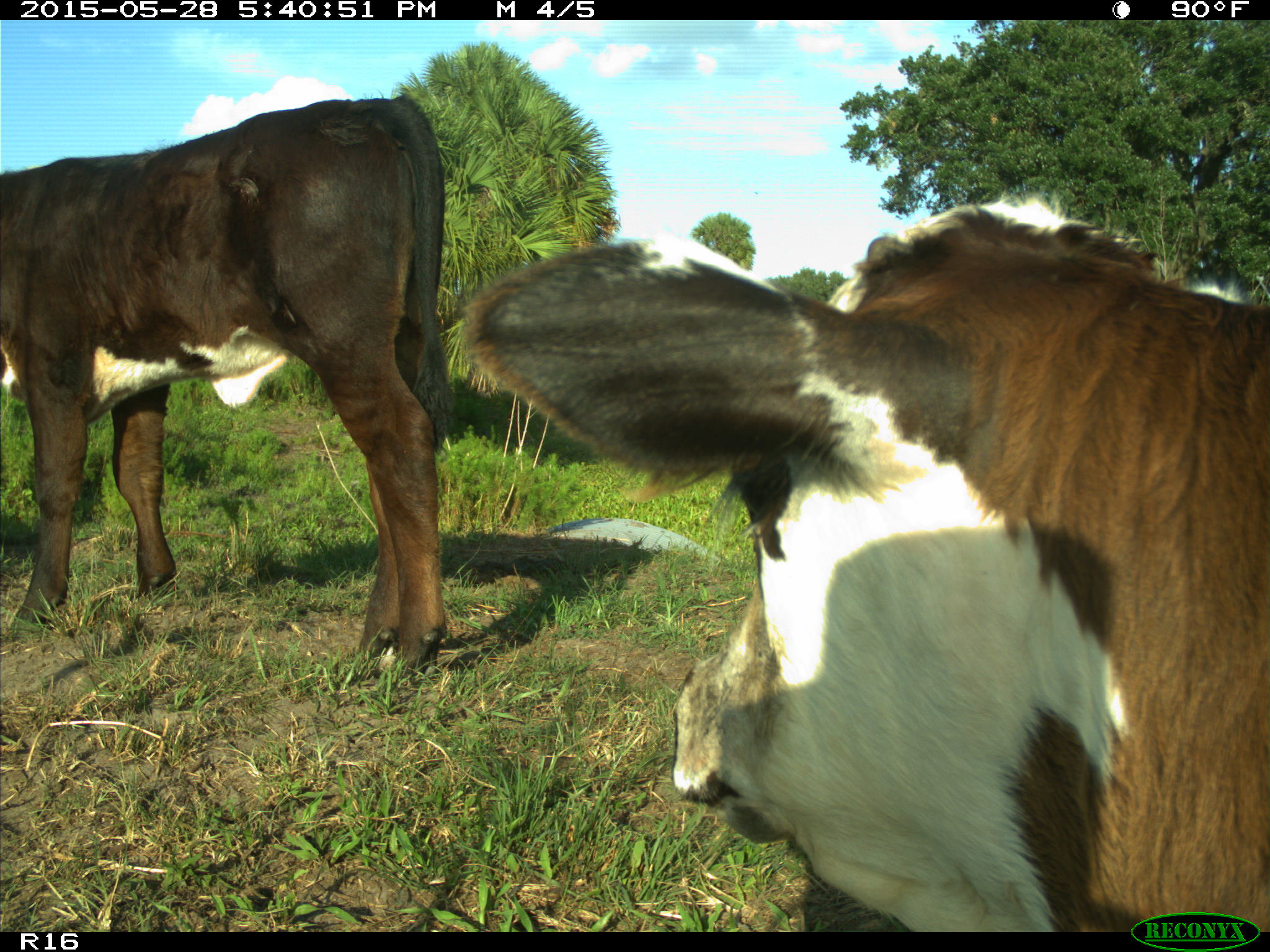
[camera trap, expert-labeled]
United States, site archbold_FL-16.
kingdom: Animalia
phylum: Chordata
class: Mammalia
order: Artiodactyla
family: Bovidae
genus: Bos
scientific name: Bos taurus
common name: domestic cow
Bos taurus (domestic cow).